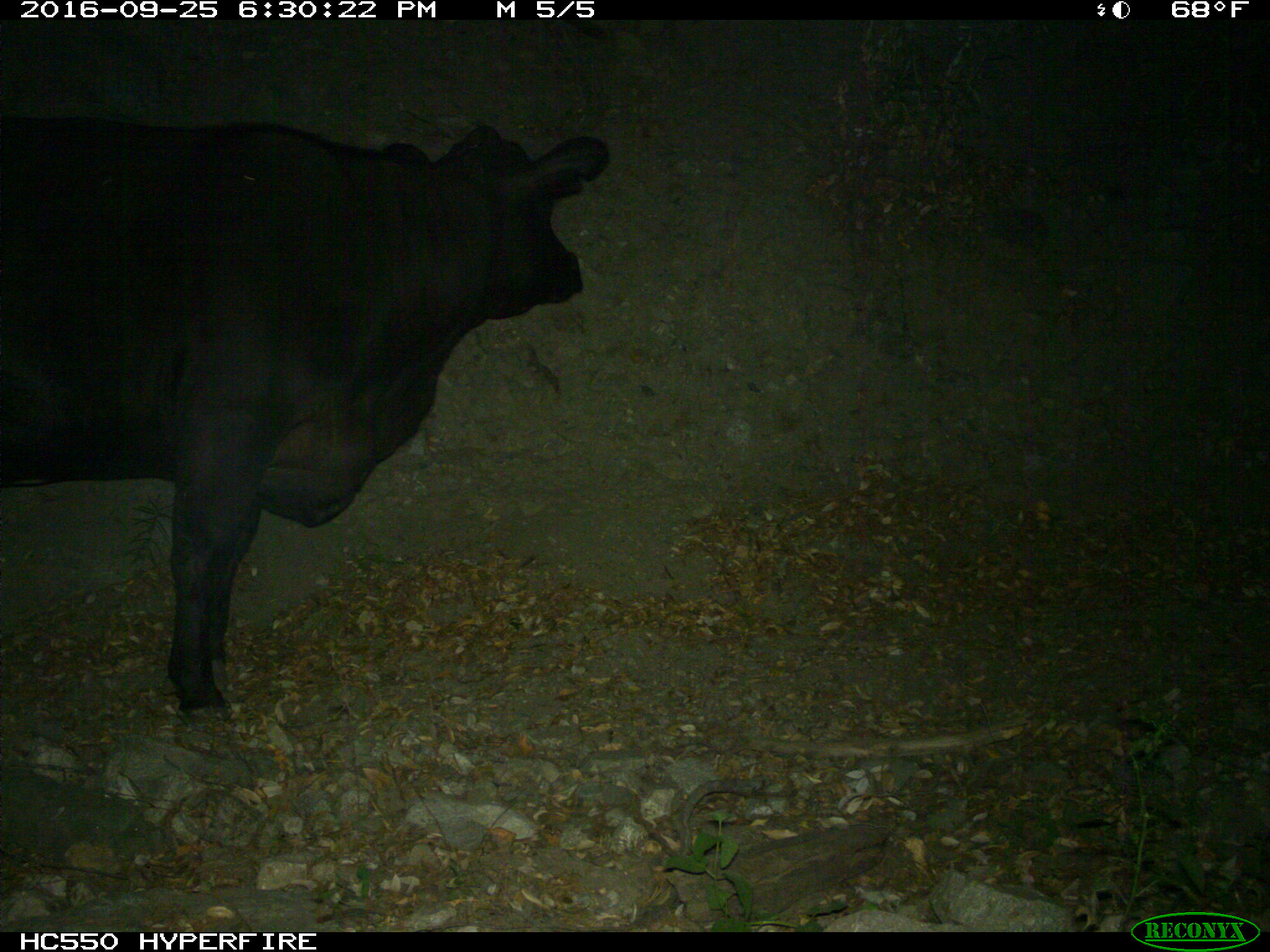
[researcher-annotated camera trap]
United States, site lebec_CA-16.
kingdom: Animalia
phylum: Chordata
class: Mammalia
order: Artiodactyla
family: Bovidae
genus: Bos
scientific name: Bos taurus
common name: domestic cow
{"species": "Bos taurus (domestic cow)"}